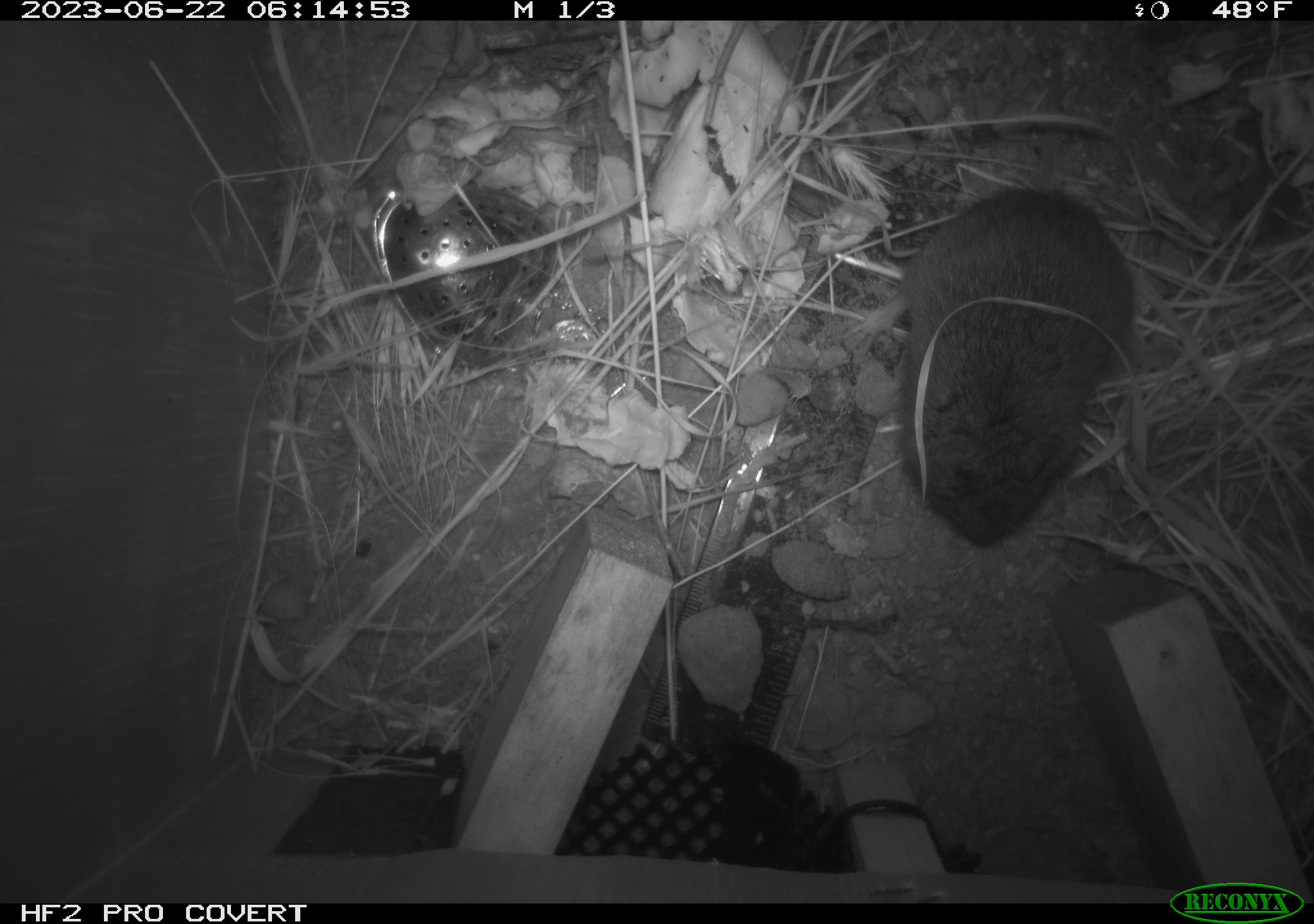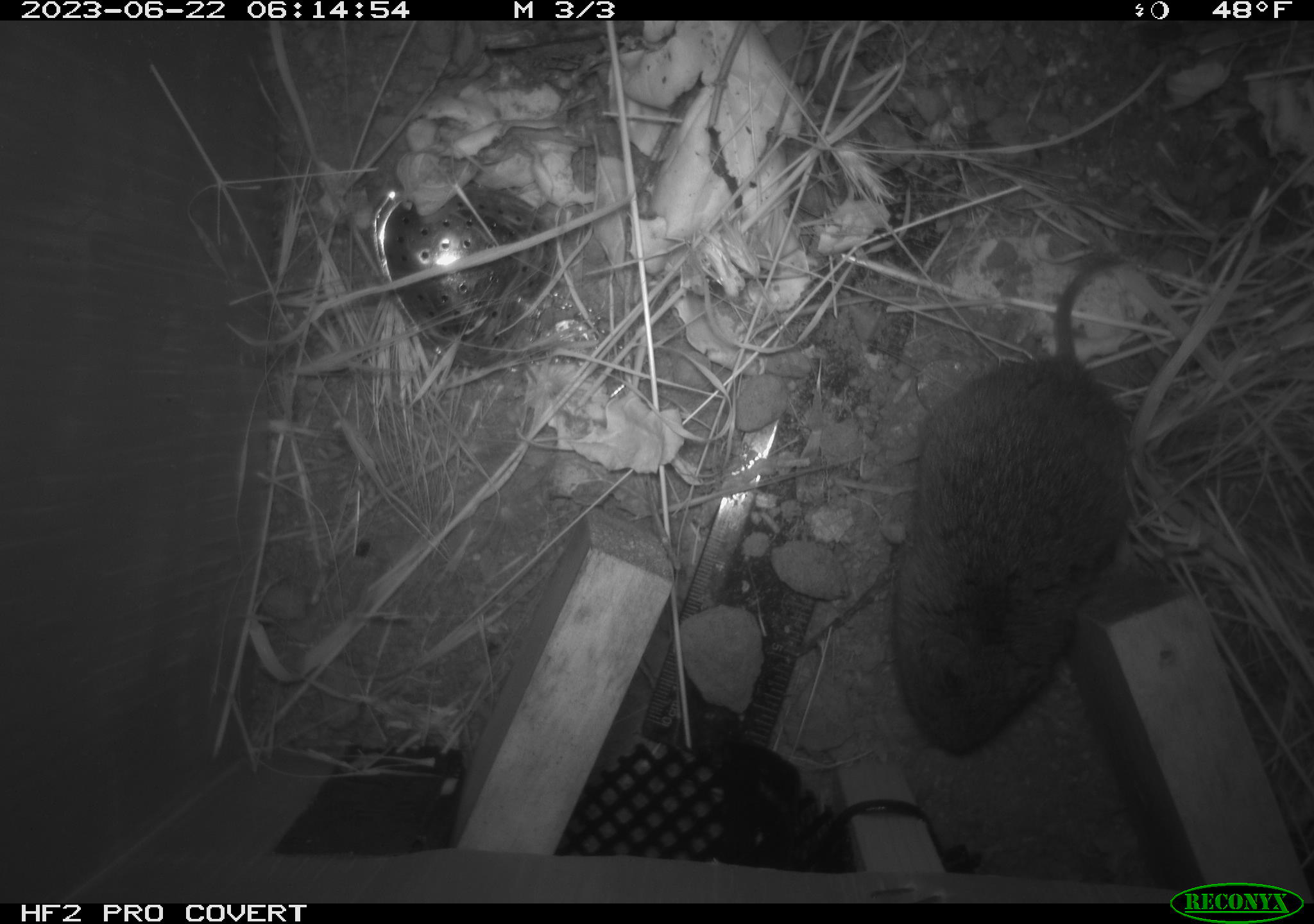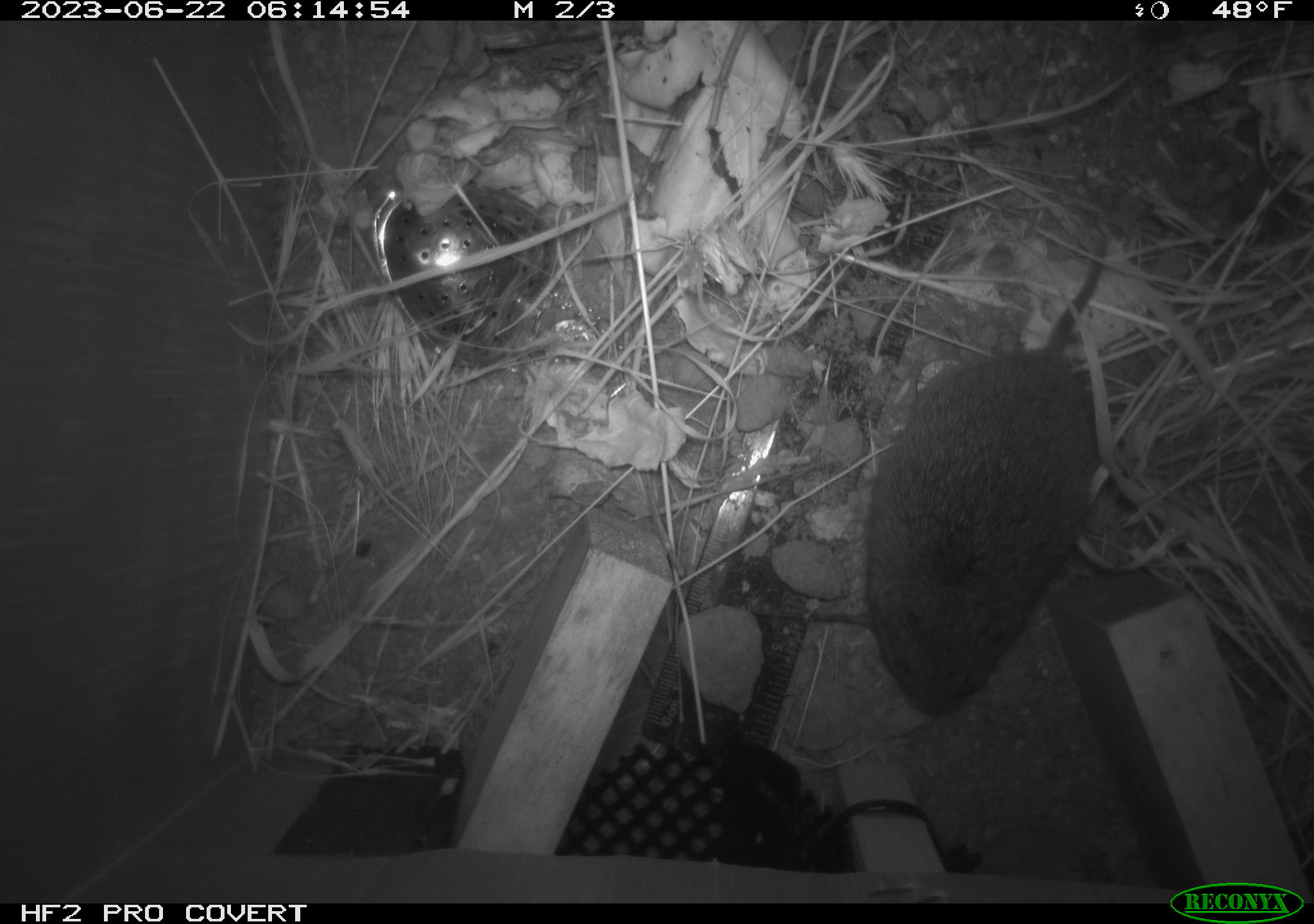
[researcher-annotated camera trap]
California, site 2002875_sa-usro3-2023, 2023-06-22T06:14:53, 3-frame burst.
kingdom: Animalia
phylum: Chordata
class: Mammalia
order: Rodentia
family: Cricetidae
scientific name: Arvicolinae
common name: voles, lemmings, and muskrats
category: arvicolinae subfamily